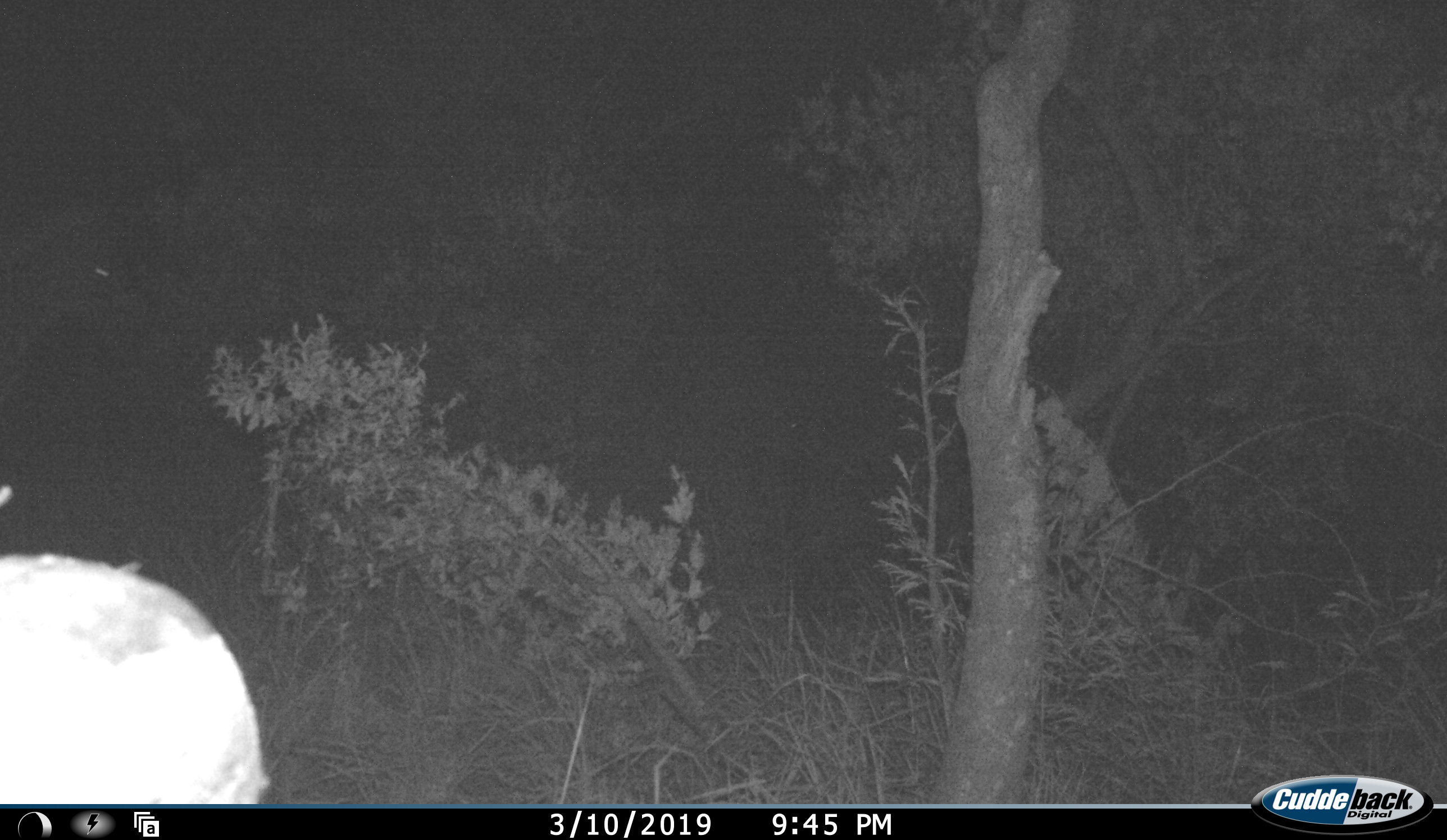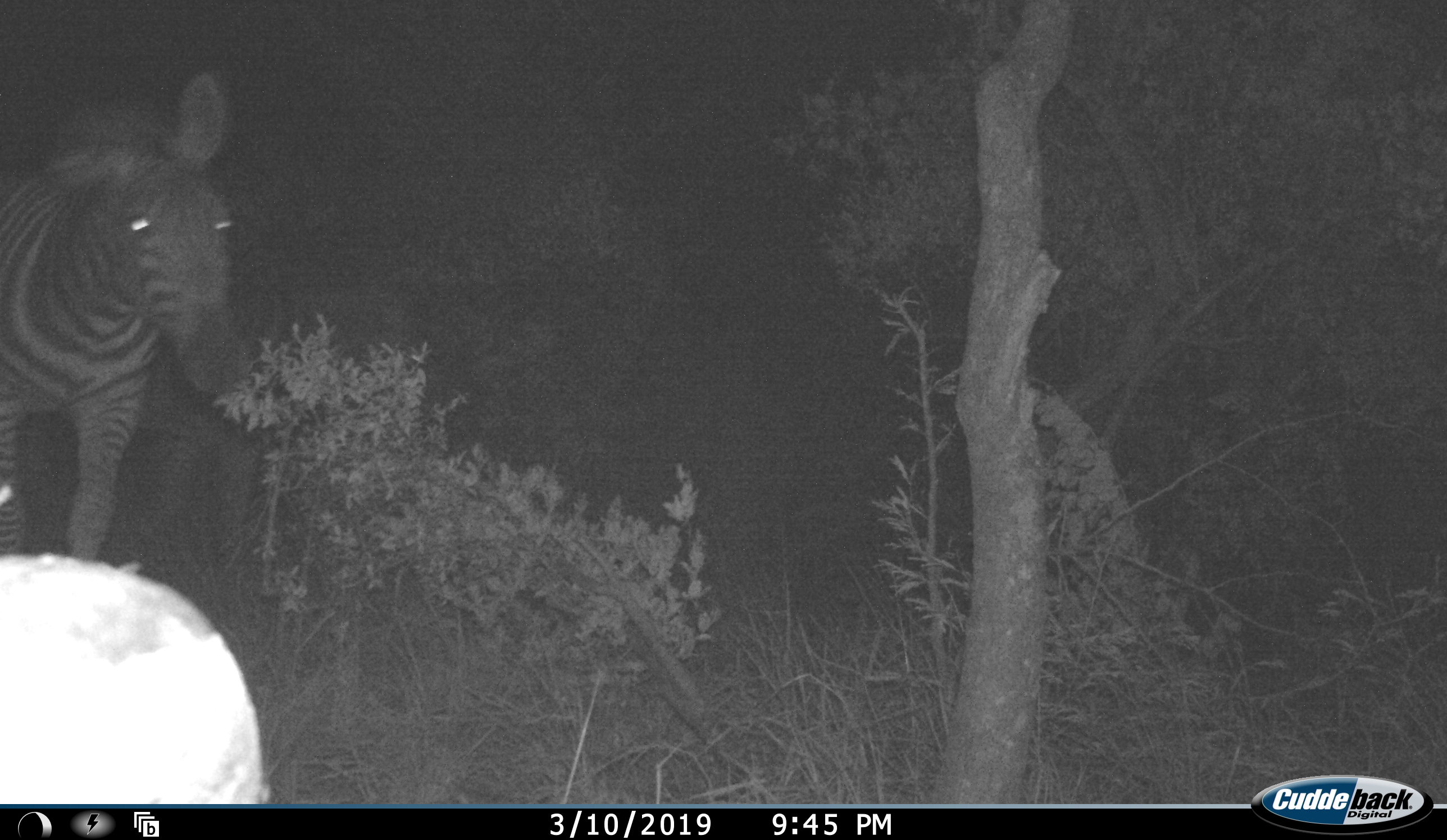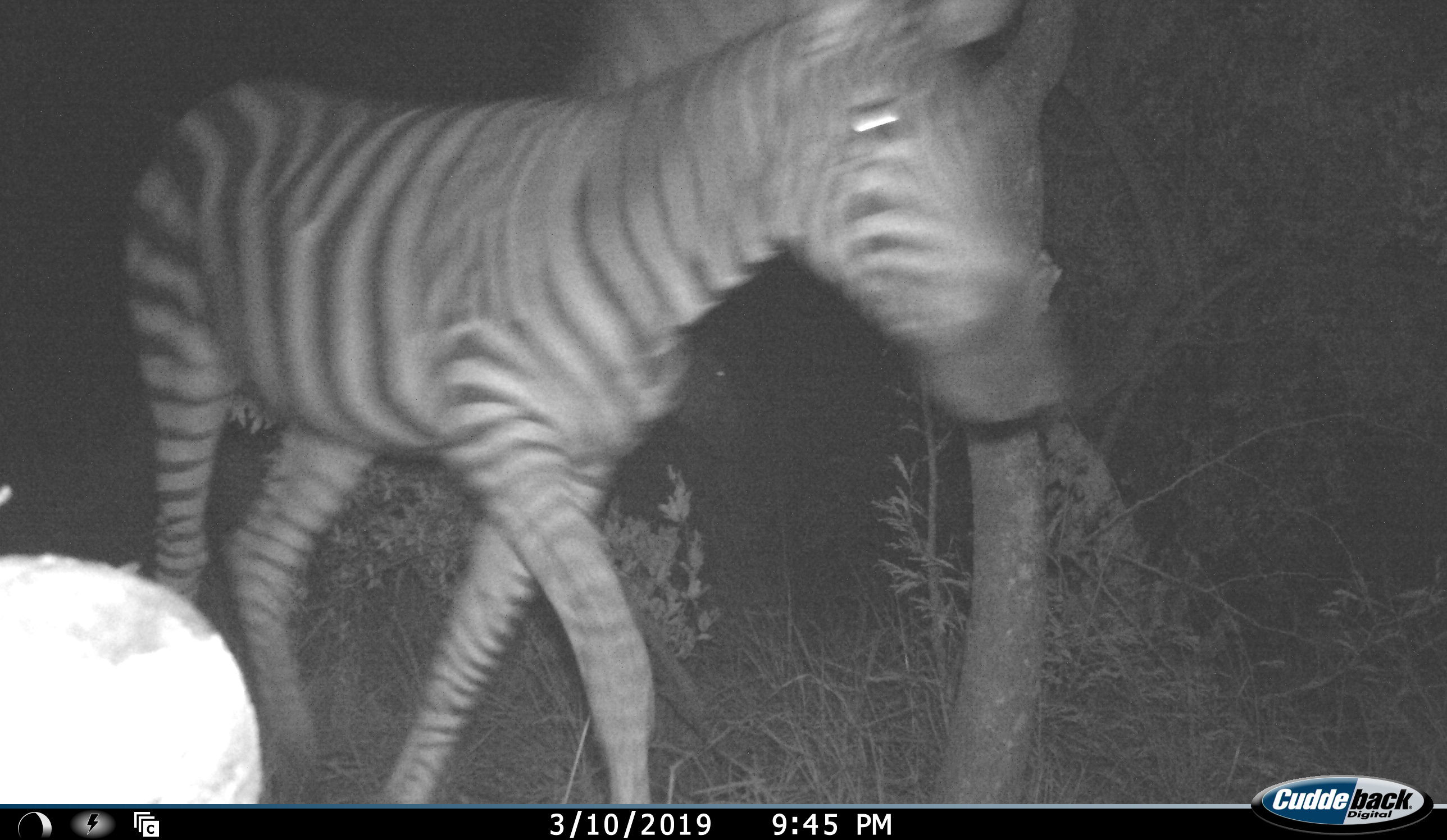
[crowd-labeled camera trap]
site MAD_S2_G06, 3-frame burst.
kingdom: Animalia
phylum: Chordata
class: Mammalia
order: Perissodactyla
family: Equidae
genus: Equus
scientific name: Equus quagga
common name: plains zebra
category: zebraplains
Zebraplains (plains zebra) (Equus quagga), count 1. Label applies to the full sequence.